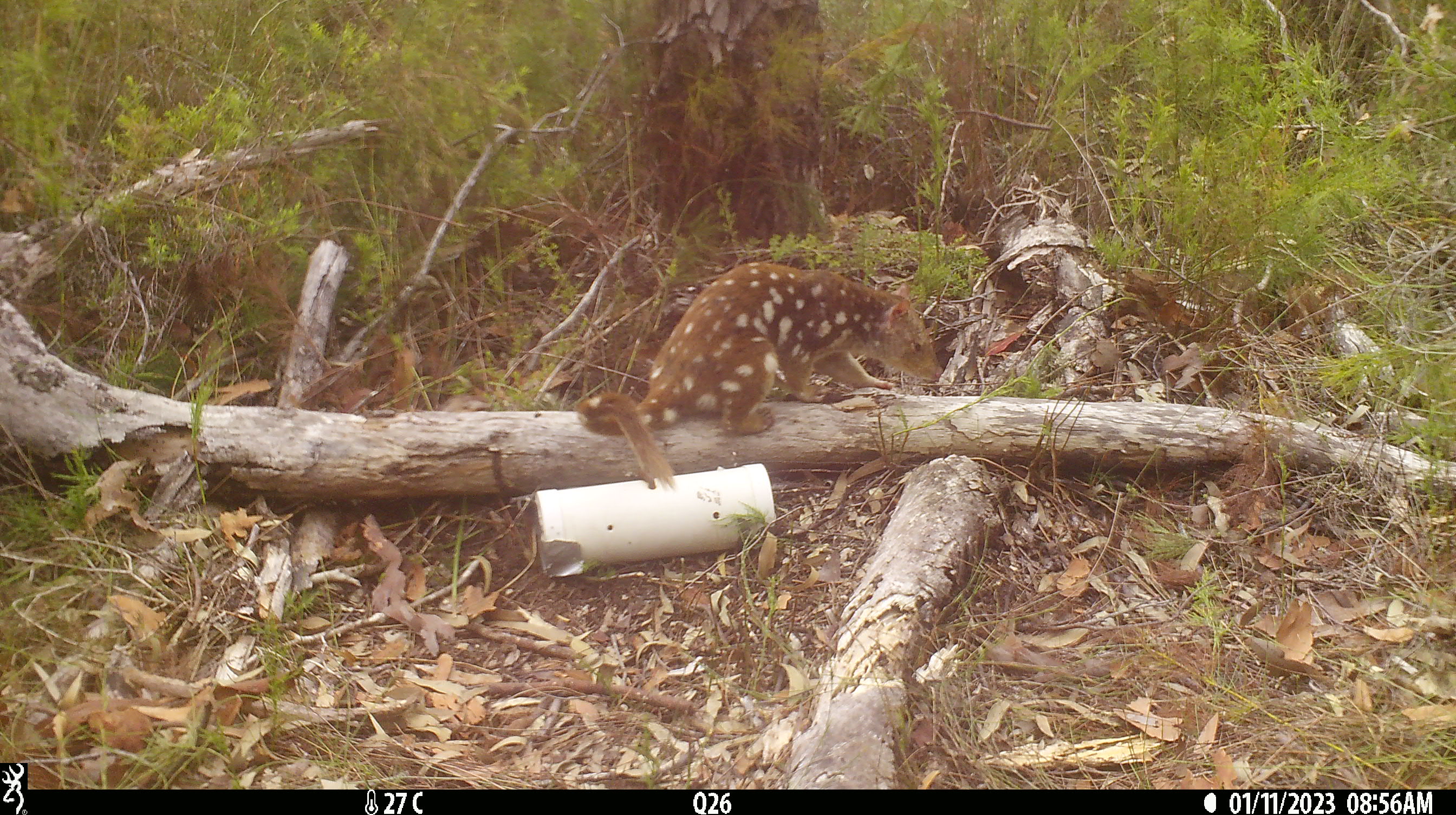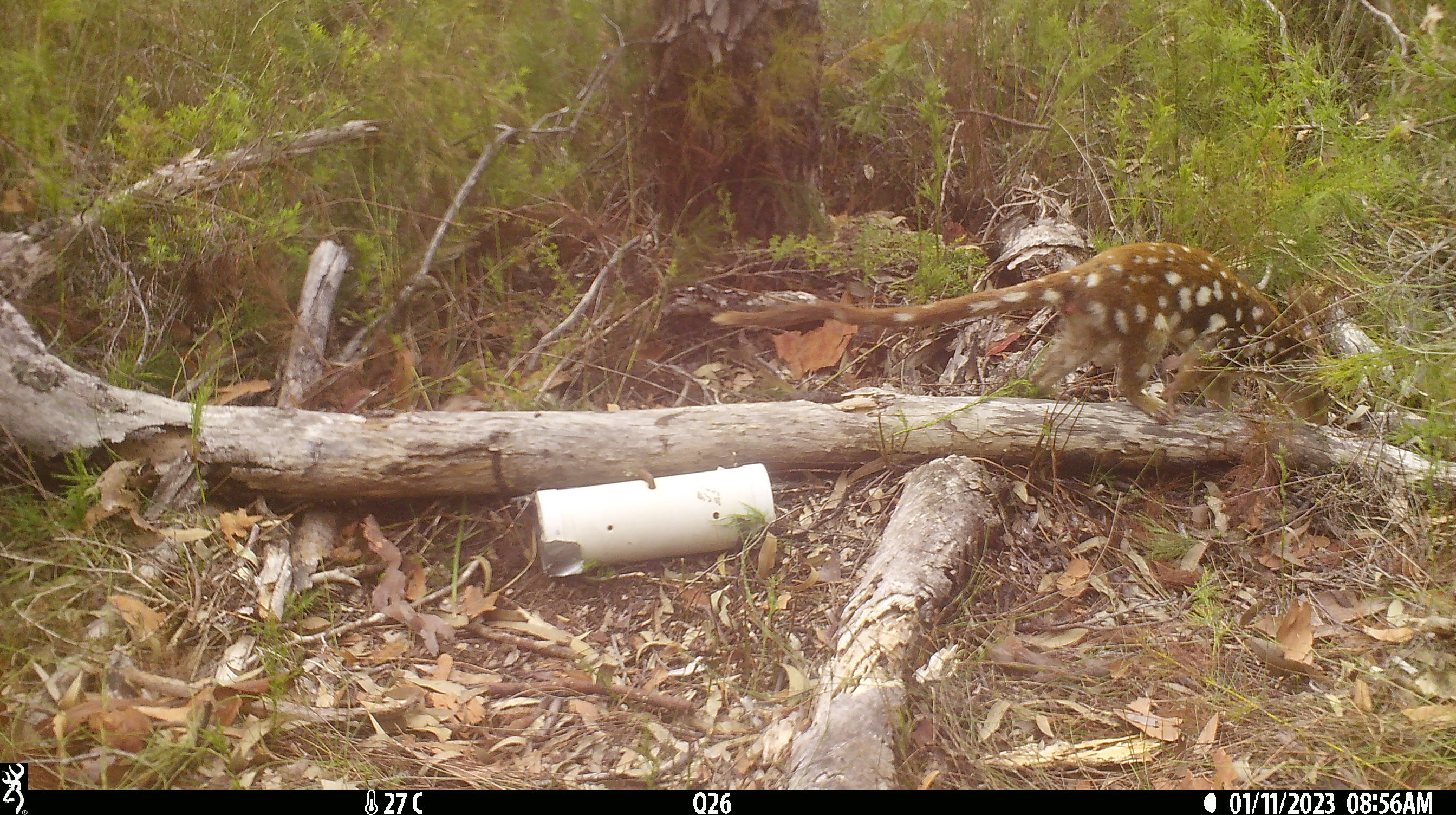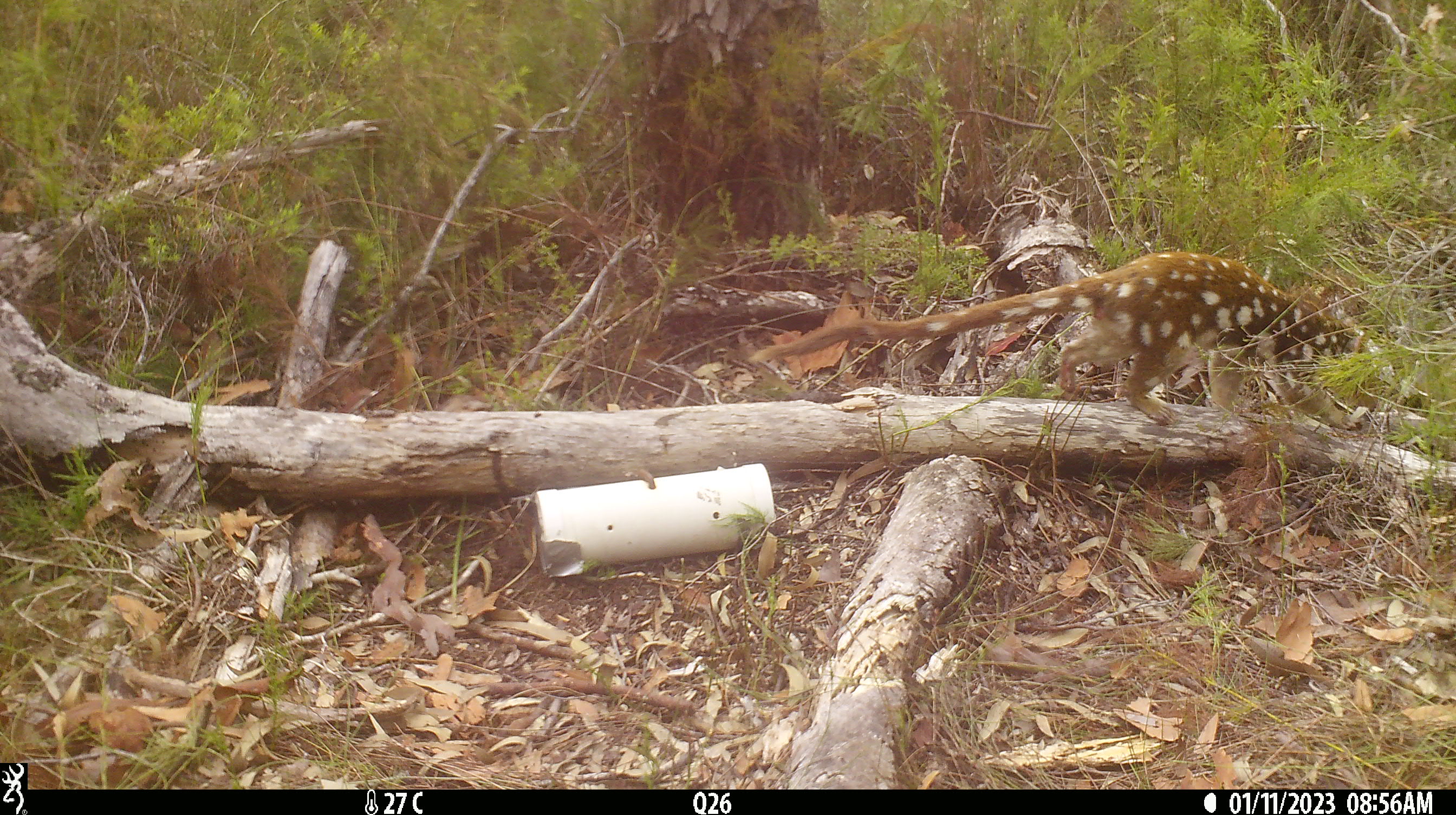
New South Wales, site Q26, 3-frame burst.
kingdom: Animalia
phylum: Chordata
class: Mammalia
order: Dasyuromorphia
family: Dasyuridae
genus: Dasyurus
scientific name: Dasyurus maculatus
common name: spotted-tailed quoll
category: quoll